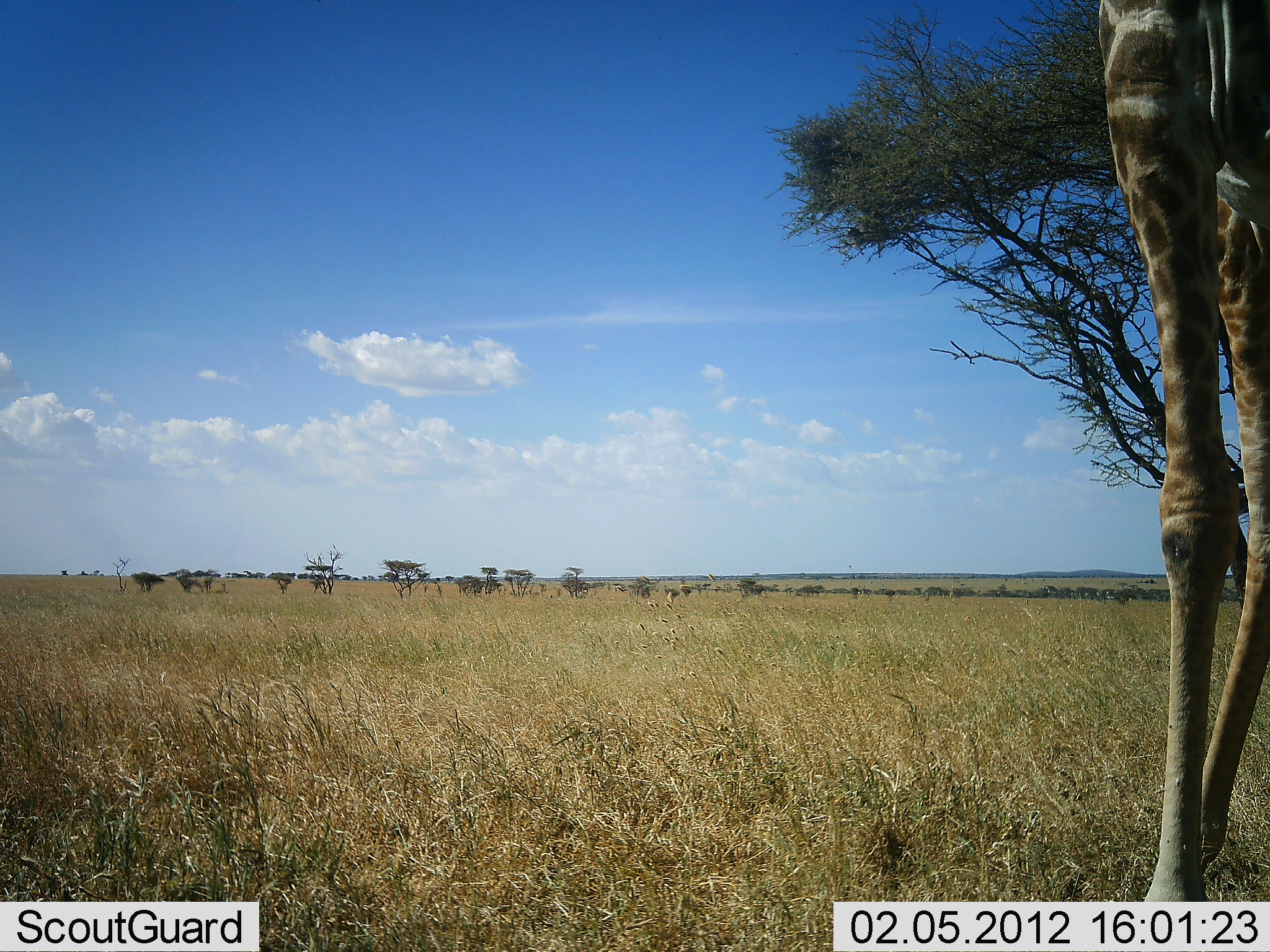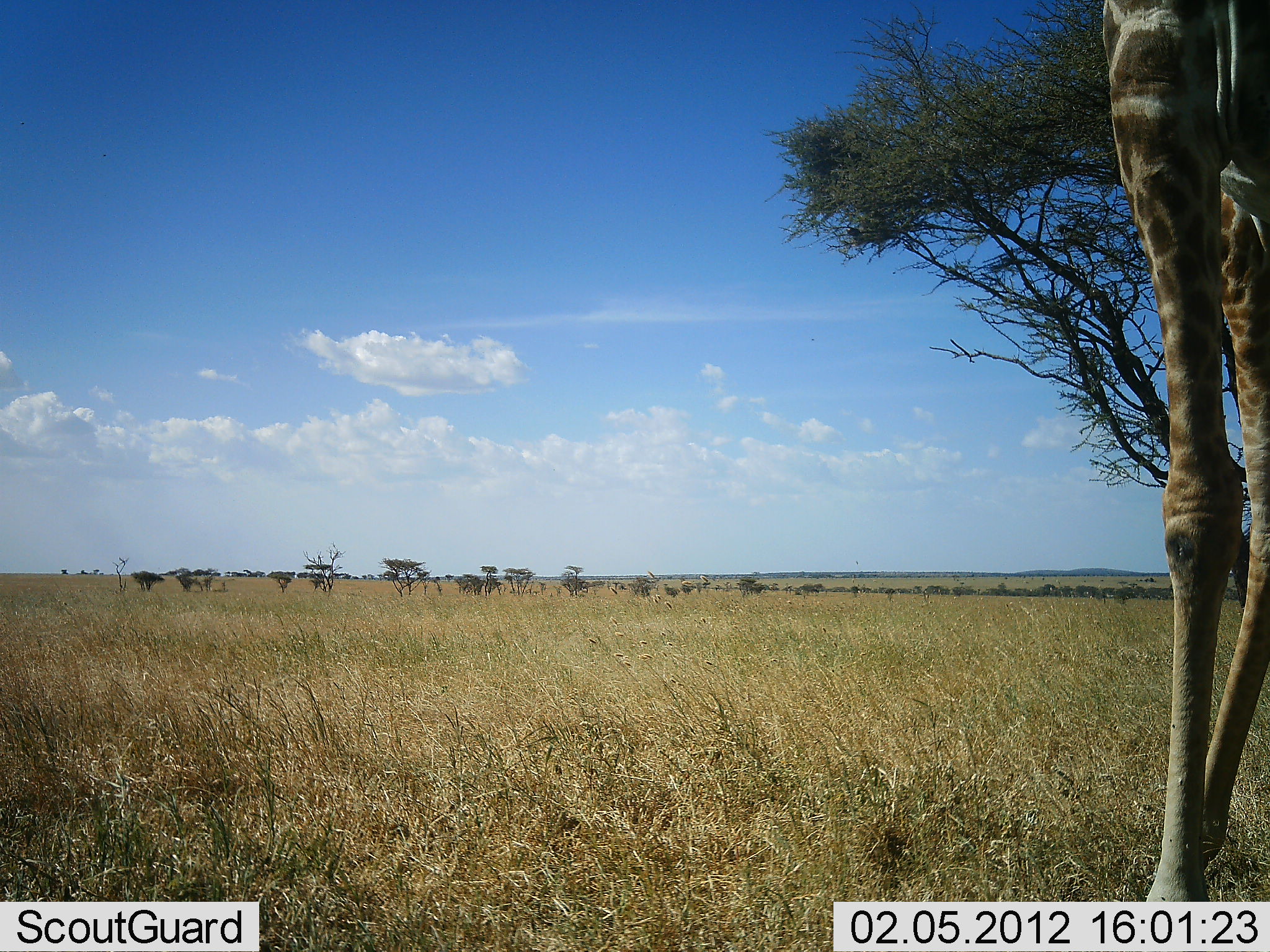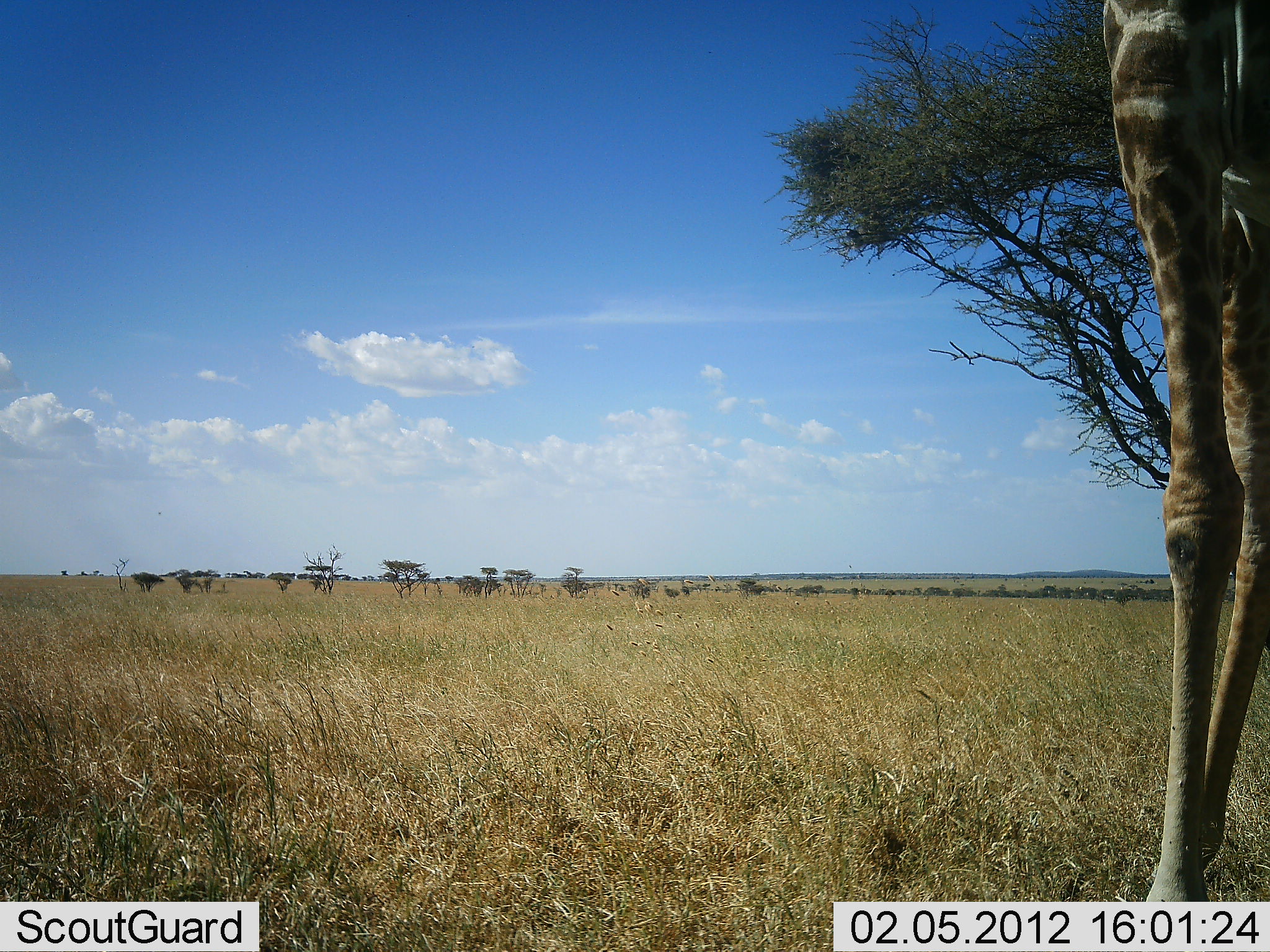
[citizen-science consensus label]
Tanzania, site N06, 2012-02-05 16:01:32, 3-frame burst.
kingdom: Animalia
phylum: Chordata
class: Mammalia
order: Artiodactyla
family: Giraffidae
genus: Giraffa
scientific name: Giraffa camelopardalis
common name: giraffe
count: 1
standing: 100%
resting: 7%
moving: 0%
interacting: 0%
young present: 0%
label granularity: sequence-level